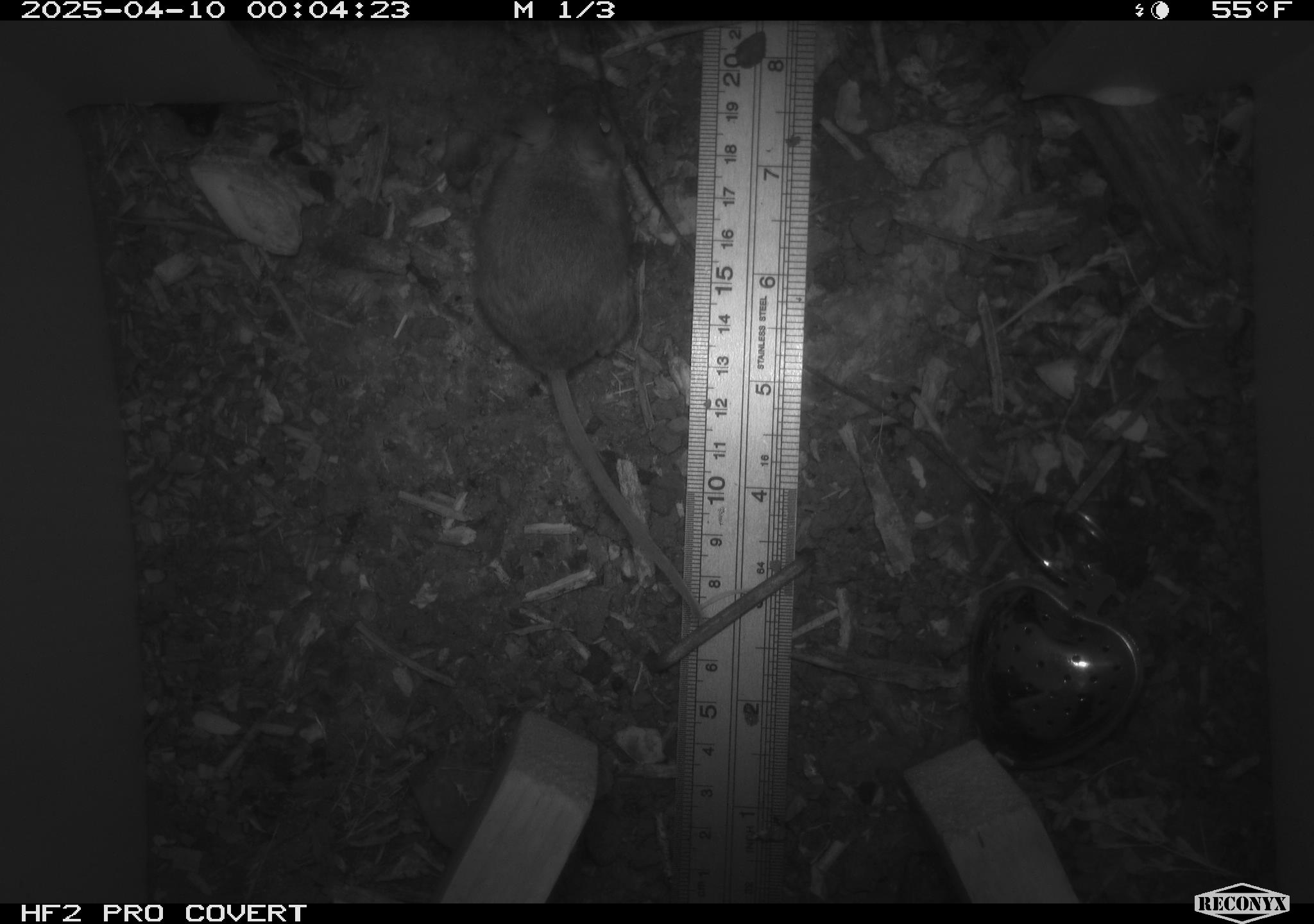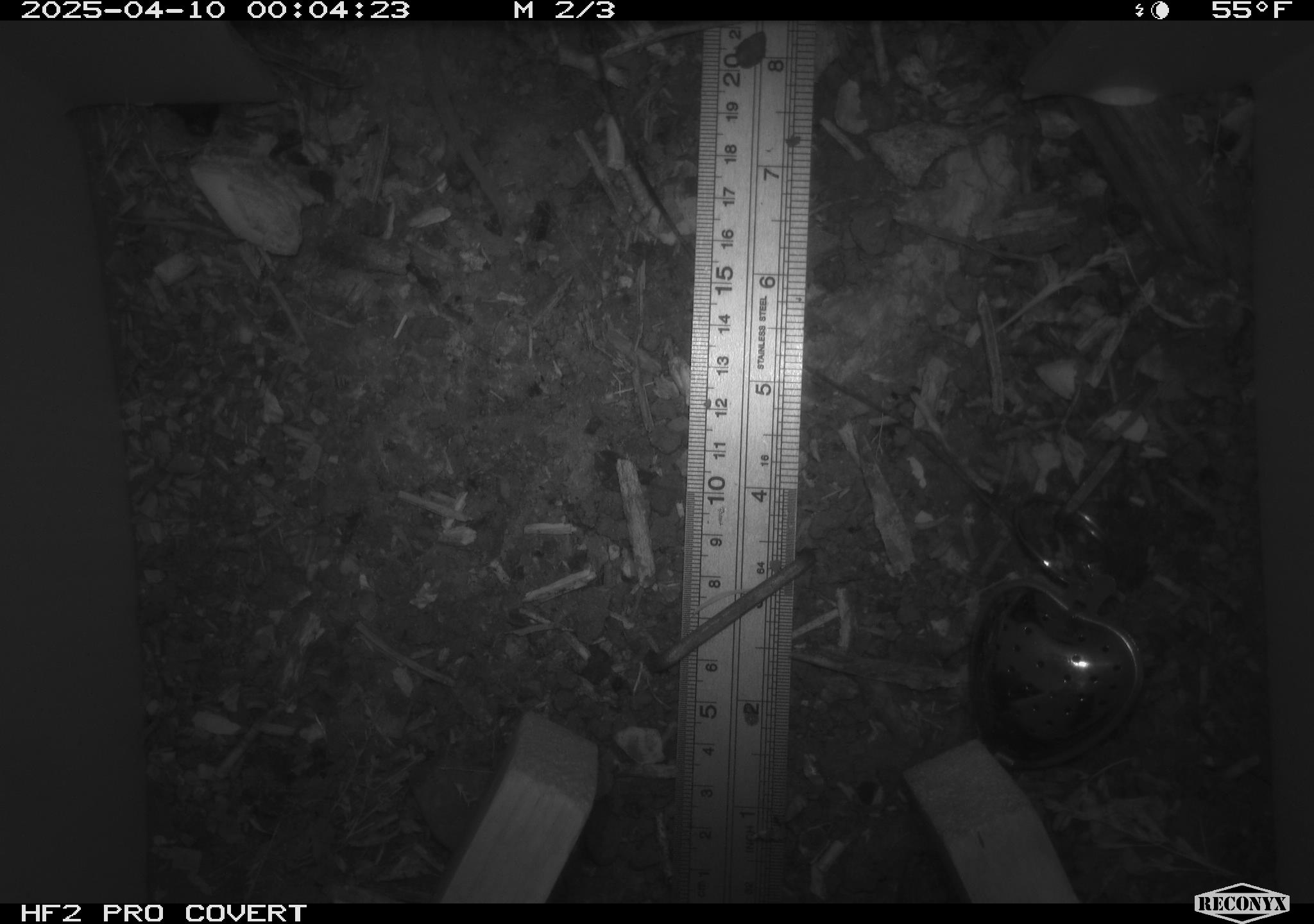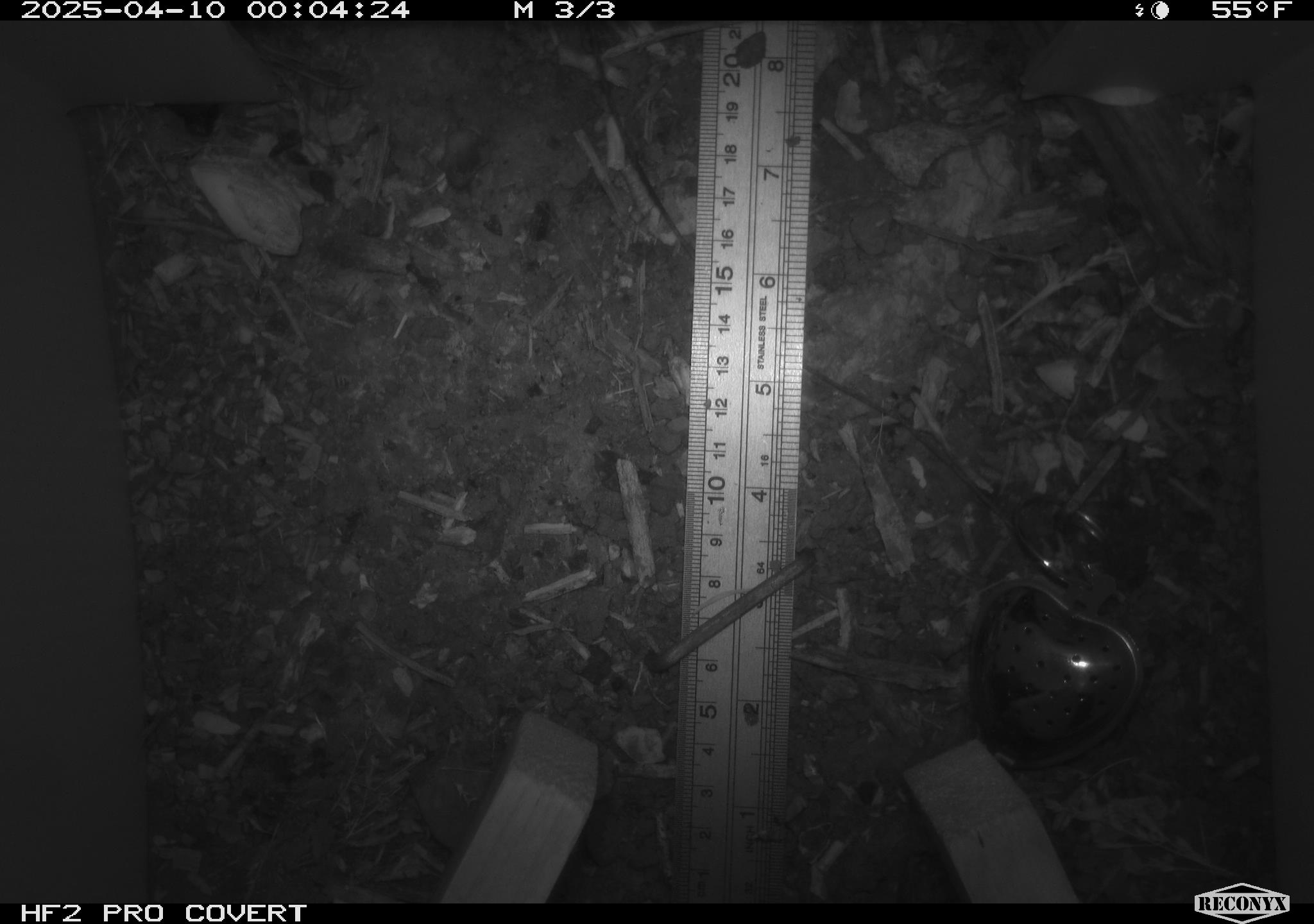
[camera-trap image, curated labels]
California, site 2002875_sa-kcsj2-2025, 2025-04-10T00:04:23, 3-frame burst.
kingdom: Animalia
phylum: Chordata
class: Mammalia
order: Rodentia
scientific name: Rodentia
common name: rodent